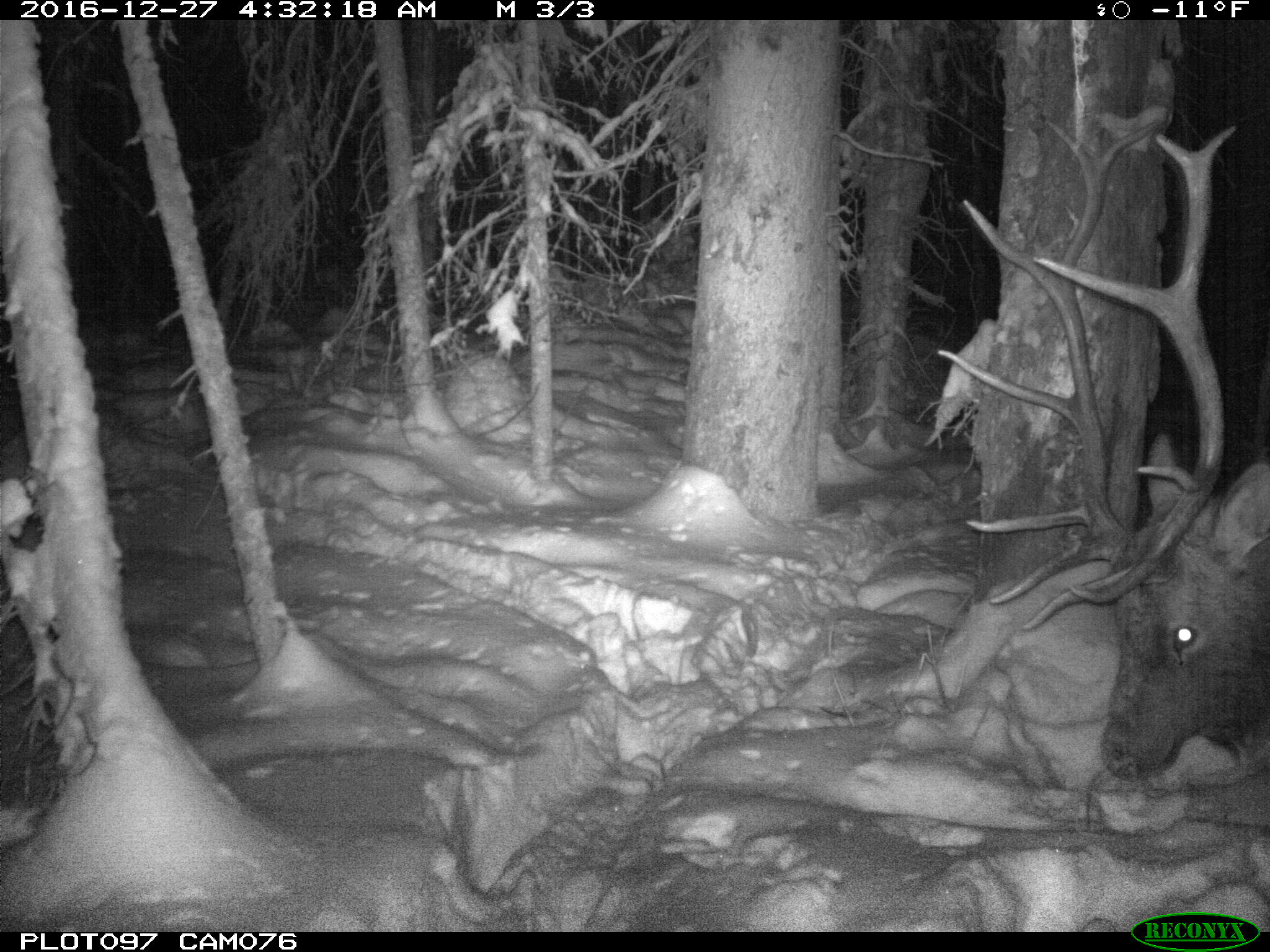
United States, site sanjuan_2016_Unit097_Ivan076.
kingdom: Animalia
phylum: Chordata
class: Mammalia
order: Artiodactyla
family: Cervidae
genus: Cervus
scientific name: Cervus elaphus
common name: red deer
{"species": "Cervus elaphus (red deer)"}